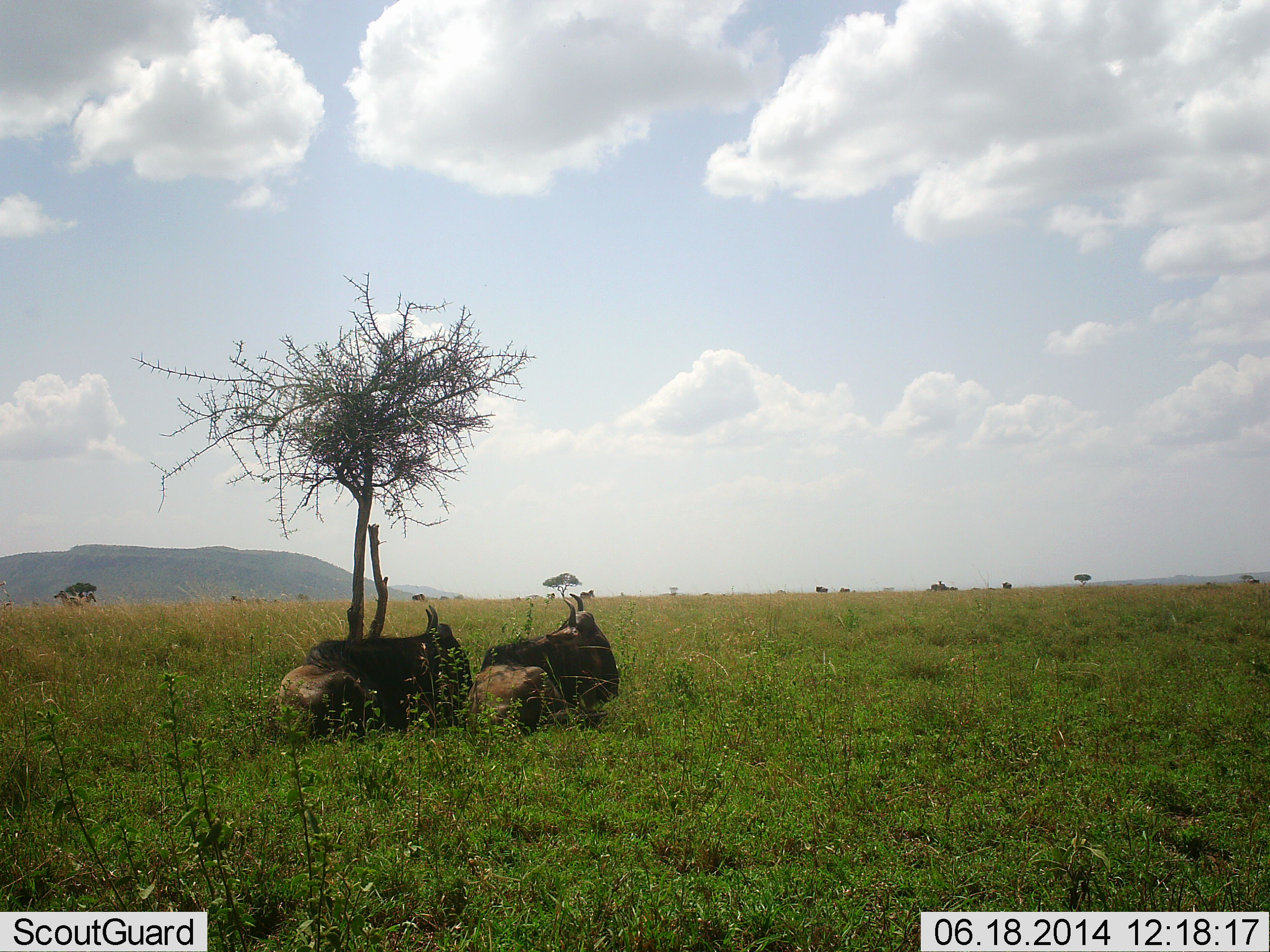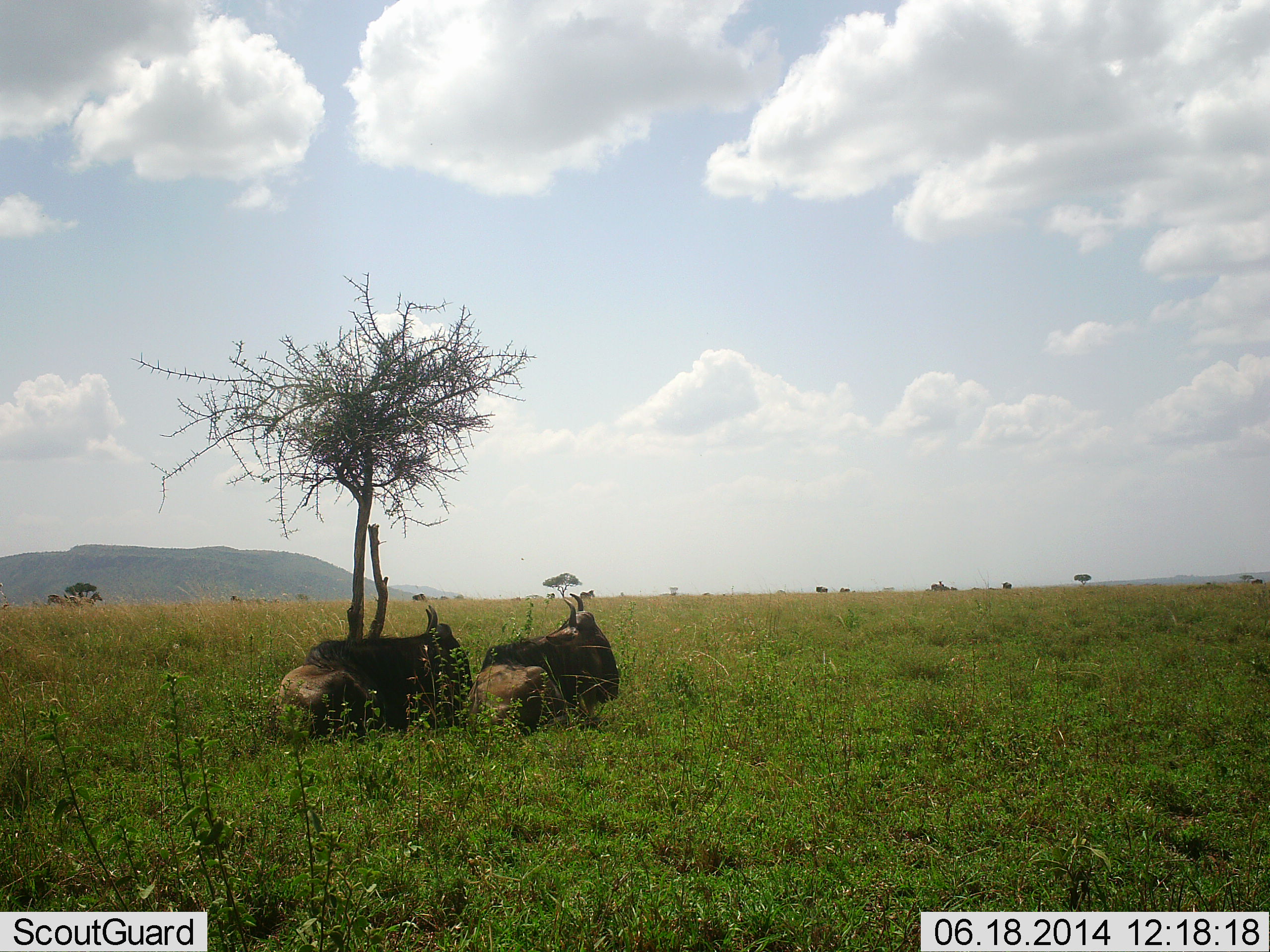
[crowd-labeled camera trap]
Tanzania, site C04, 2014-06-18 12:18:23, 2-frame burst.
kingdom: Animalia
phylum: Chordata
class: Mammalia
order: Artiodactyla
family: Bovidae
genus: Connochaetes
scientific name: Connochaetes taurinus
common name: blue wildebeest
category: wildebeest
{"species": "wildebeest (blue wildebeest) (Connochaetes taurinus)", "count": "2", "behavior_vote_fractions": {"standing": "10%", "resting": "100%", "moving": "0%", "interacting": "0%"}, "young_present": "0%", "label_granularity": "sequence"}